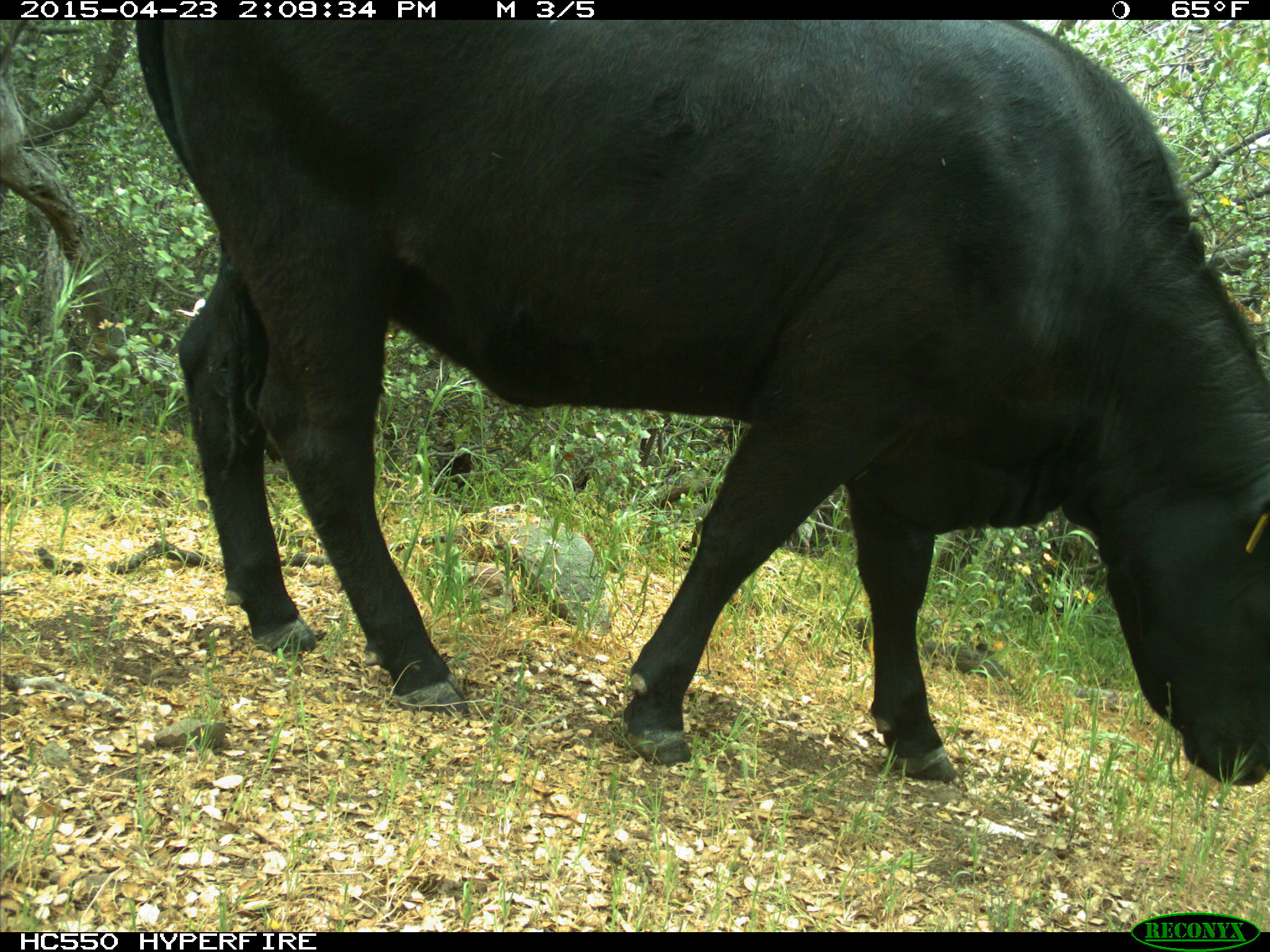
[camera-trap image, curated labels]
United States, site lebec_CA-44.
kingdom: Animalia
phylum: Chordata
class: Mammalia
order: Artiodactyla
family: Bovidae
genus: Bos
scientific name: Bos taurus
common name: domestic cow